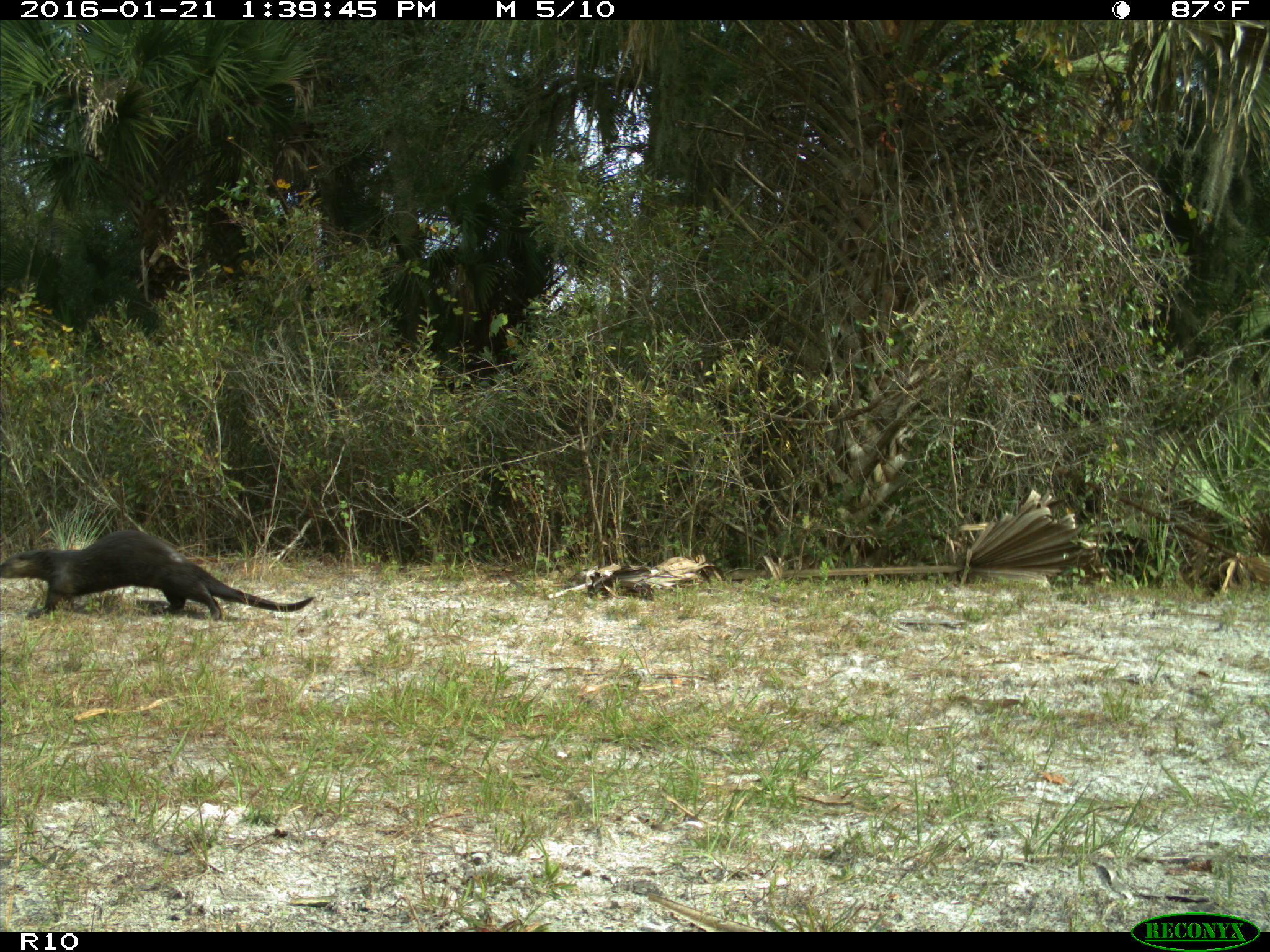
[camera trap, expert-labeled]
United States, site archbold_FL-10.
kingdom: Animalia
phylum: Chordata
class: Mammalia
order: Carnivora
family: Mustelidae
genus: Lontra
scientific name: Lontra canadensis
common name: north american river otter